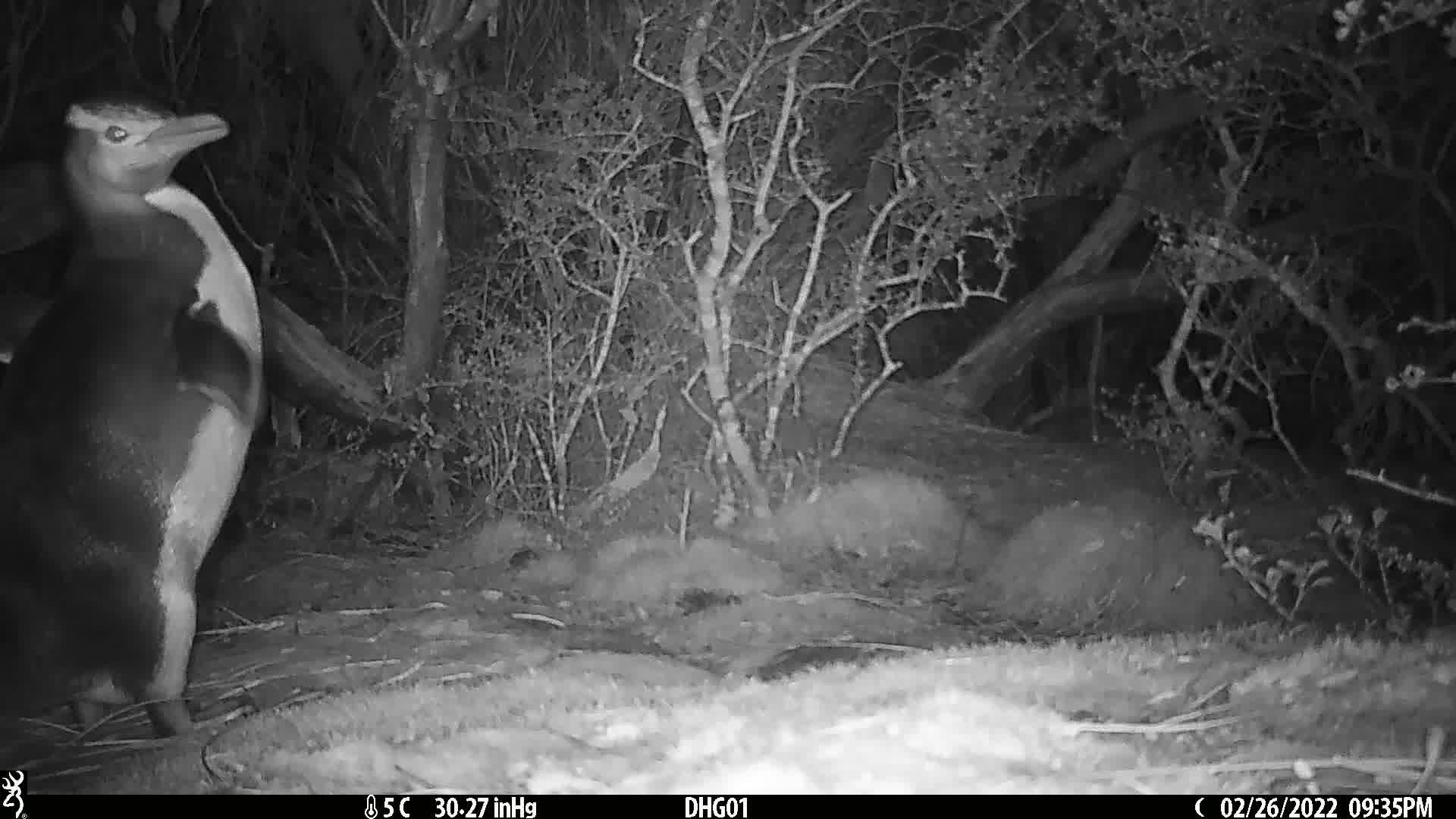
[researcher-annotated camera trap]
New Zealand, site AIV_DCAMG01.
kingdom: Animalia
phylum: Chordata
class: Aves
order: Sphenisciformes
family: Spheniscidae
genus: Megadyptes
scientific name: Megadyptes antipodes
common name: yellow-eyed penguin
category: yellow eyed penguin